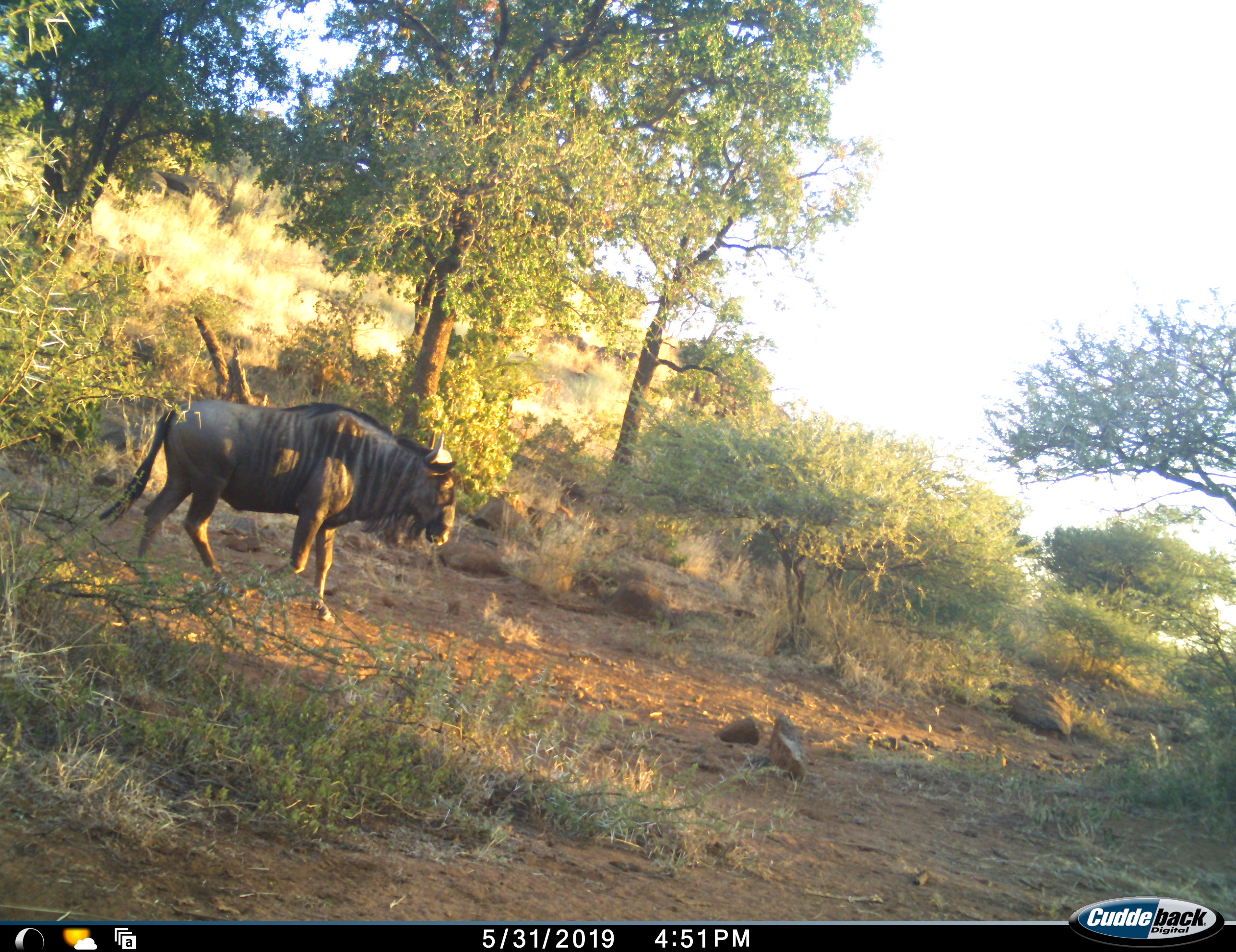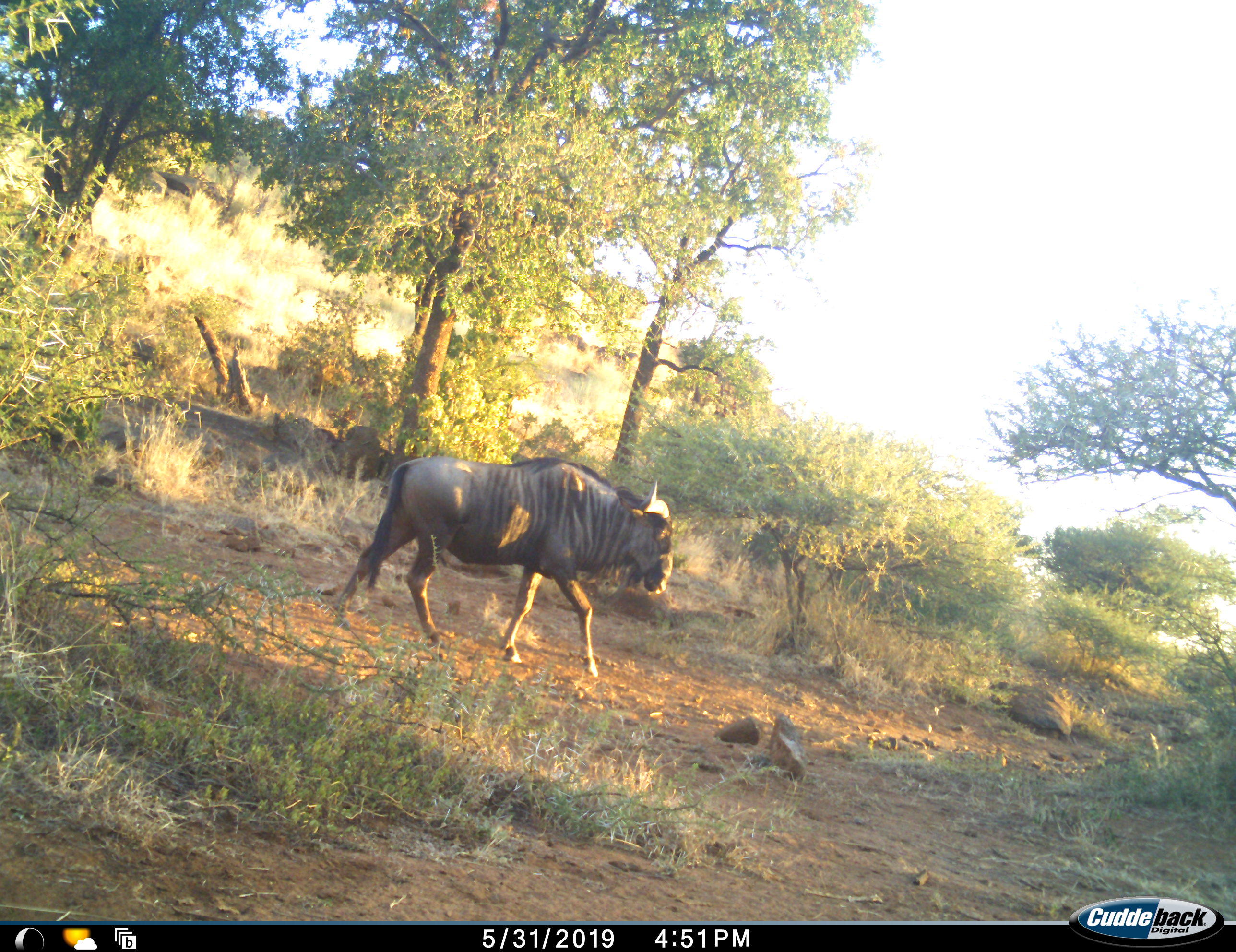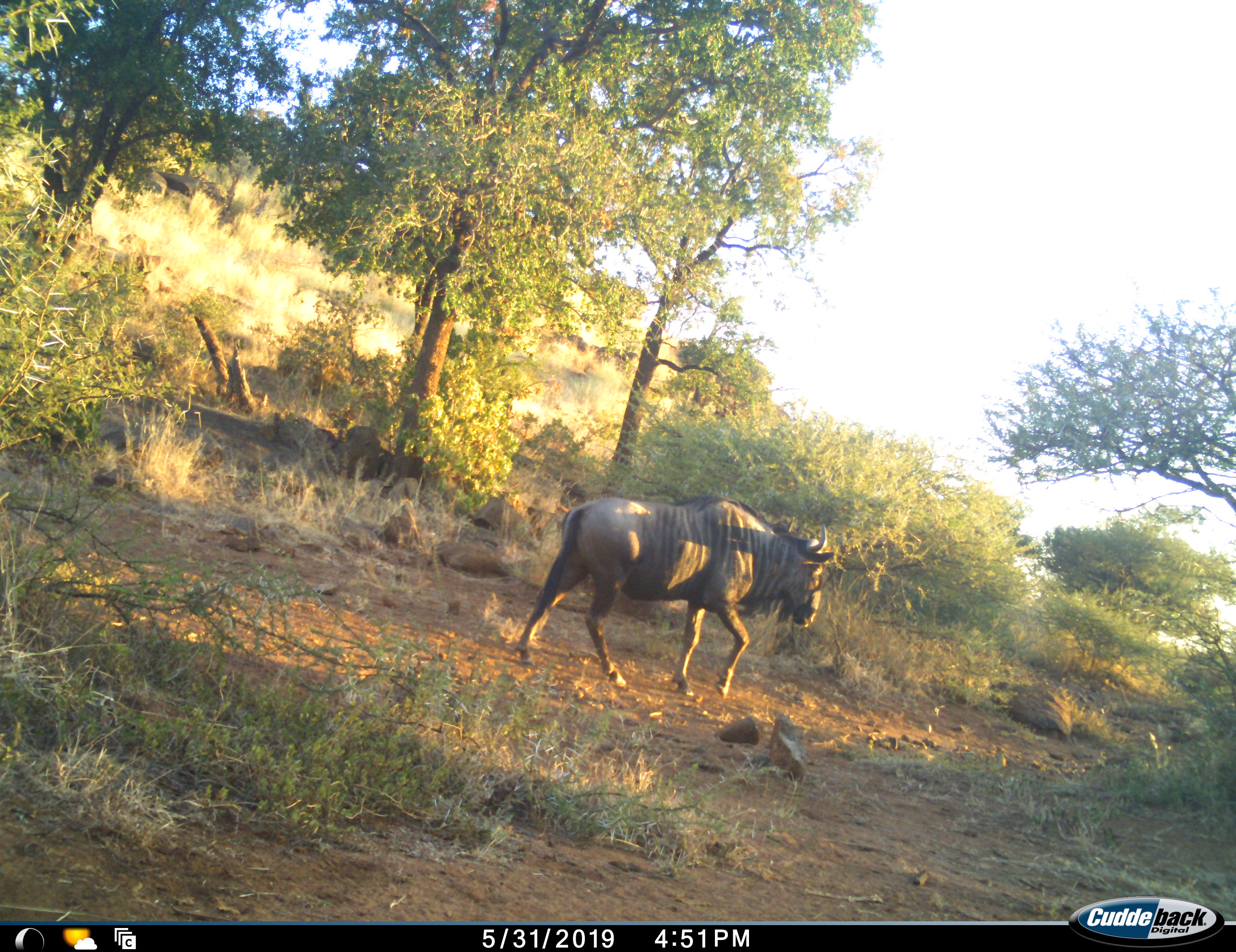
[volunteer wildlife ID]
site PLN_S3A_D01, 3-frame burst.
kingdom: Animalia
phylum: Chordata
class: Mammalia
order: Artiodactyla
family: Bovidae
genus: Connochaetes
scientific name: Connochaetes taurinus taurinus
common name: blue wildebeest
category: wildebeestblue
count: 1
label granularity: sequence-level